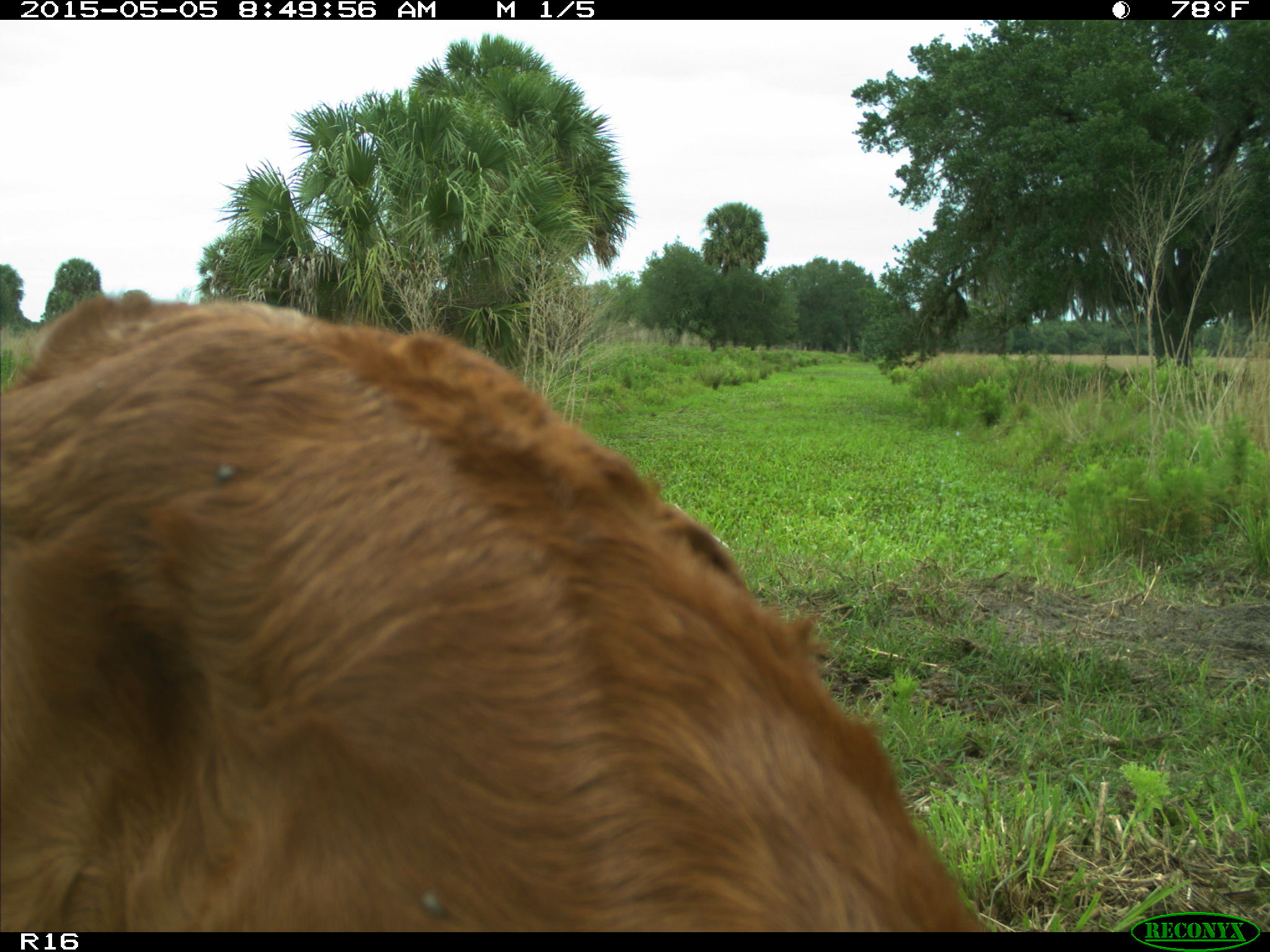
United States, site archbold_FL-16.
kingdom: Animalia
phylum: Chordata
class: Mammalia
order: Artiodactyla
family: Bovidae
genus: Bos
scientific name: Bos taurus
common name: domestic cow